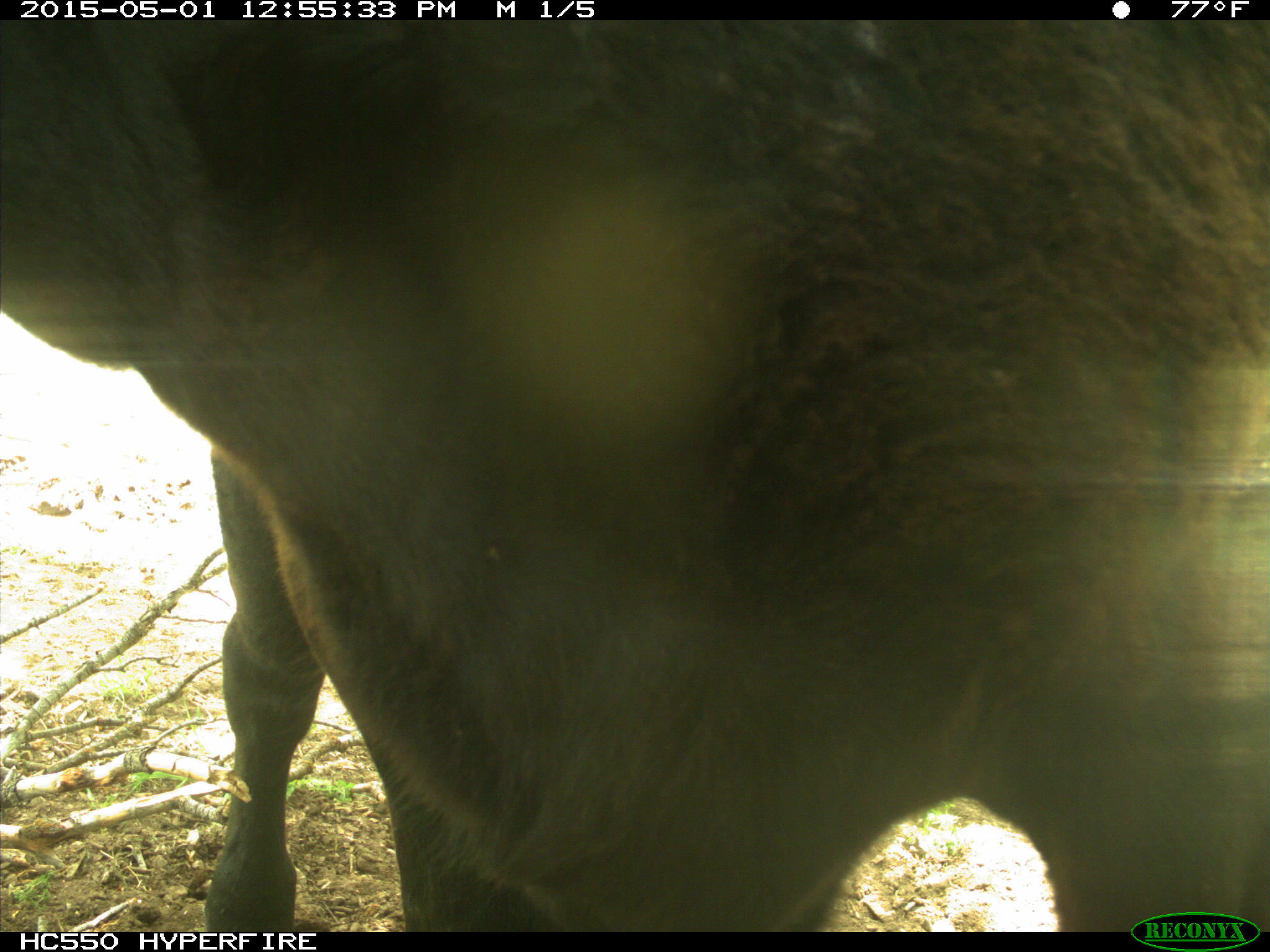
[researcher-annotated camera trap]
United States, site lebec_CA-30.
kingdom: Animalia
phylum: Chordata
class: Mammalia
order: Artiodactyla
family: Bovidae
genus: Bos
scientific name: Bos taurus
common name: domestic cow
Bos taurus (domestic cow).